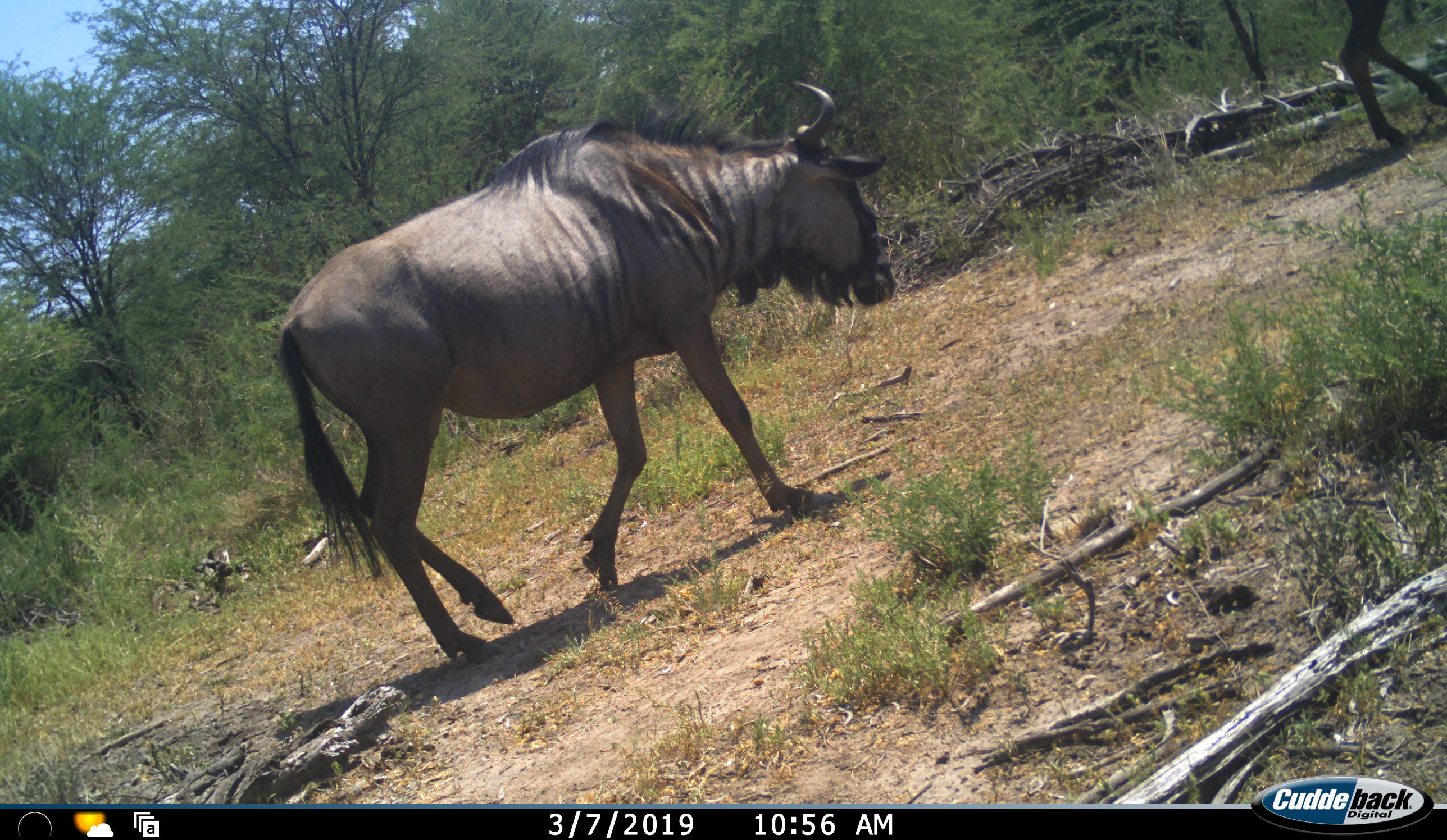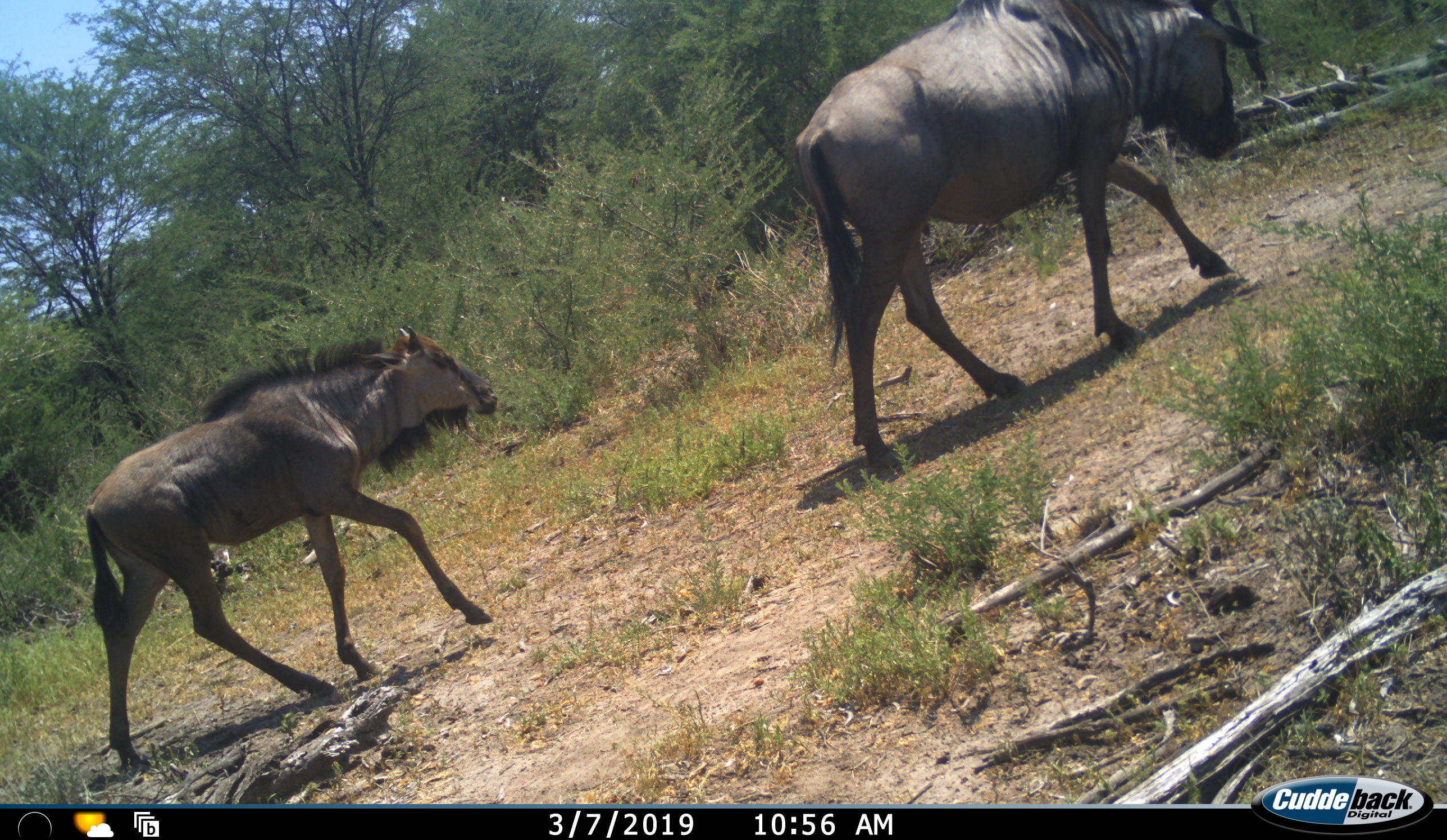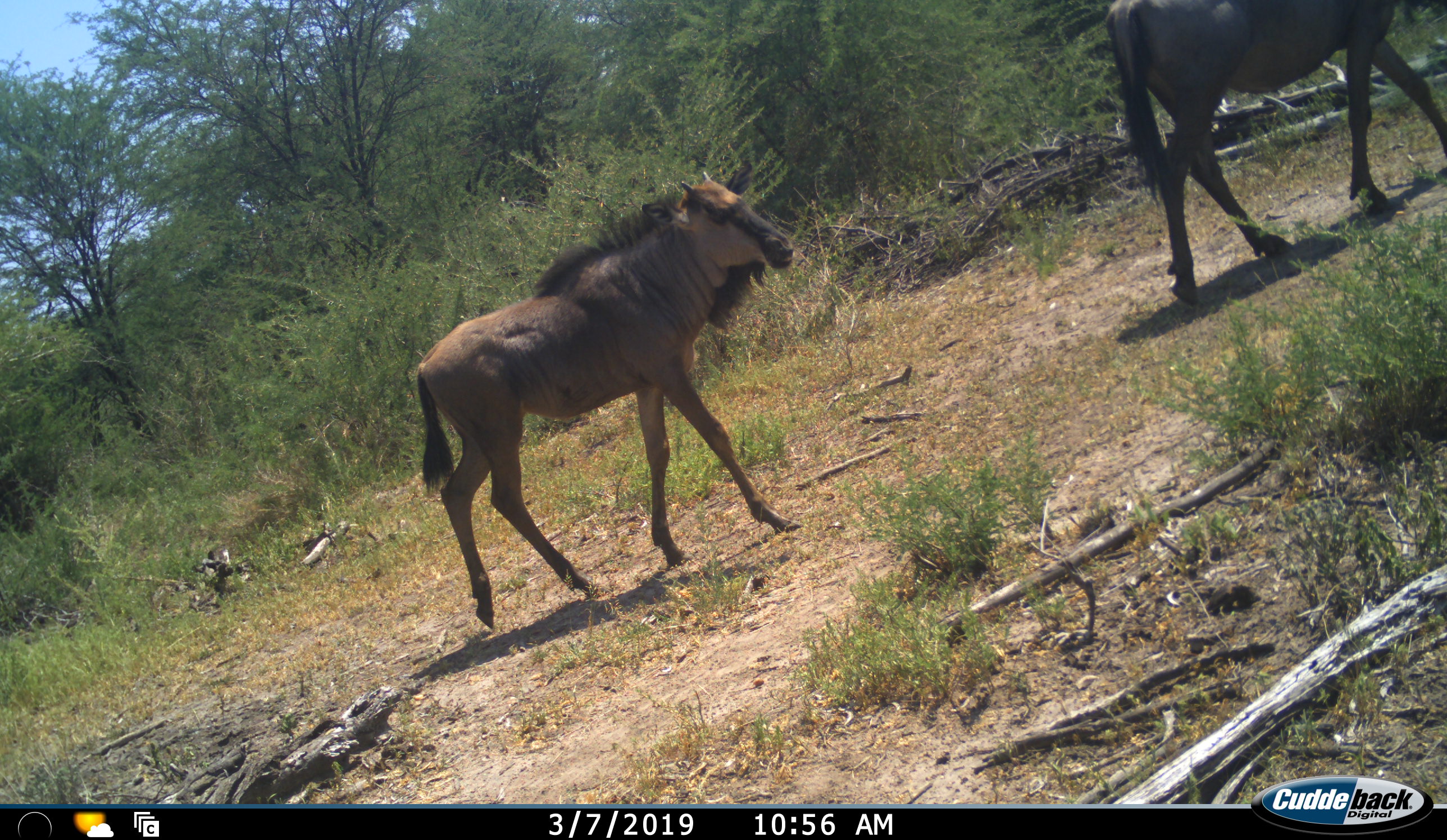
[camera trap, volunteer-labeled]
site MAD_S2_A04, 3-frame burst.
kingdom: Animalia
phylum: Chordata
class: Mammalia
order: Artiodactyla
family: Bovidae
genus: Connochaetes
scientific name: Connochaetes taurinus taurinus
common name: blue wildebeest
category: wildebeestblue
Wildebeestblue (blue wildebeest) (Connochaetes taurinus taurinus), count 2. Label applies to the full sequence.